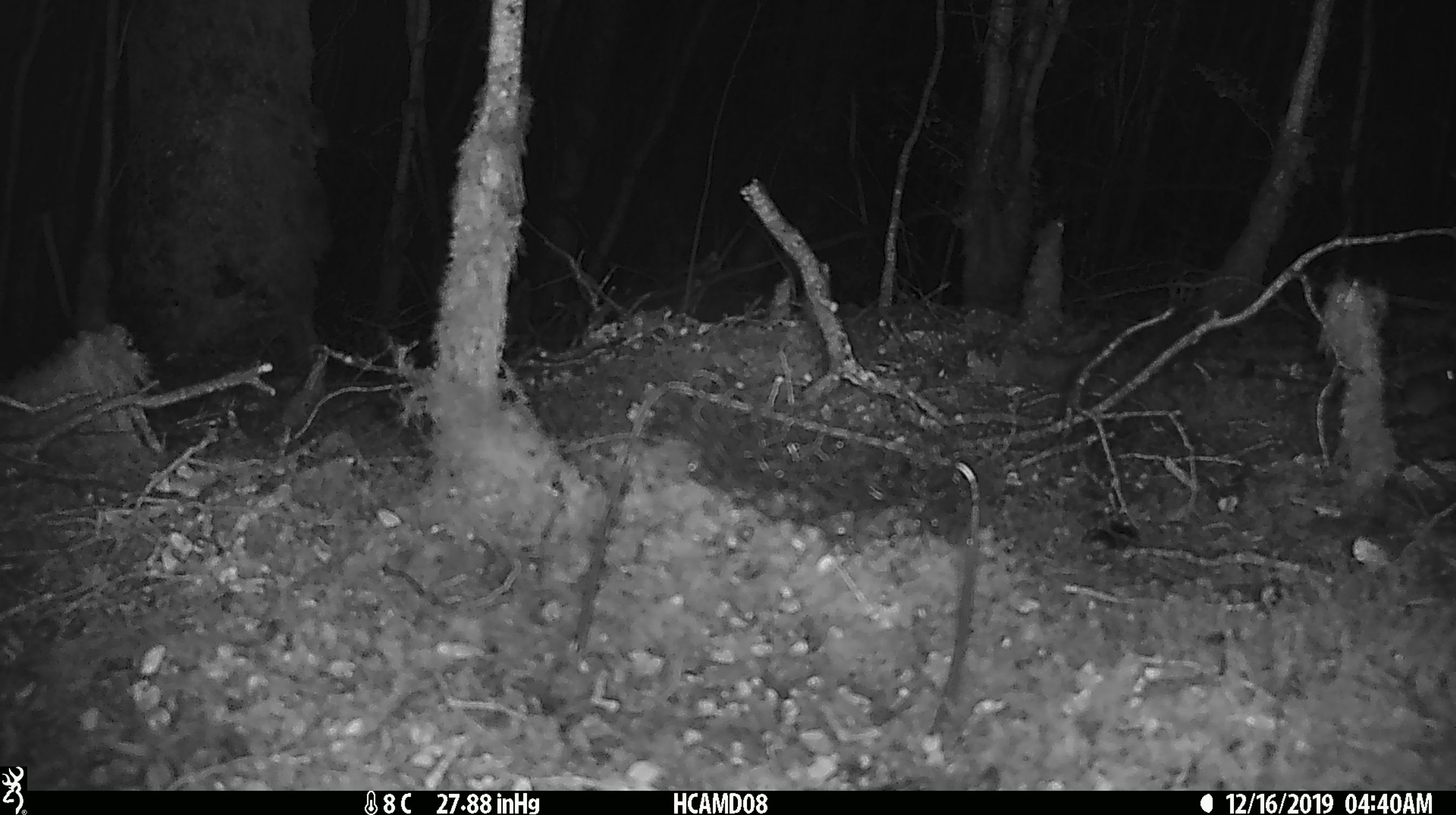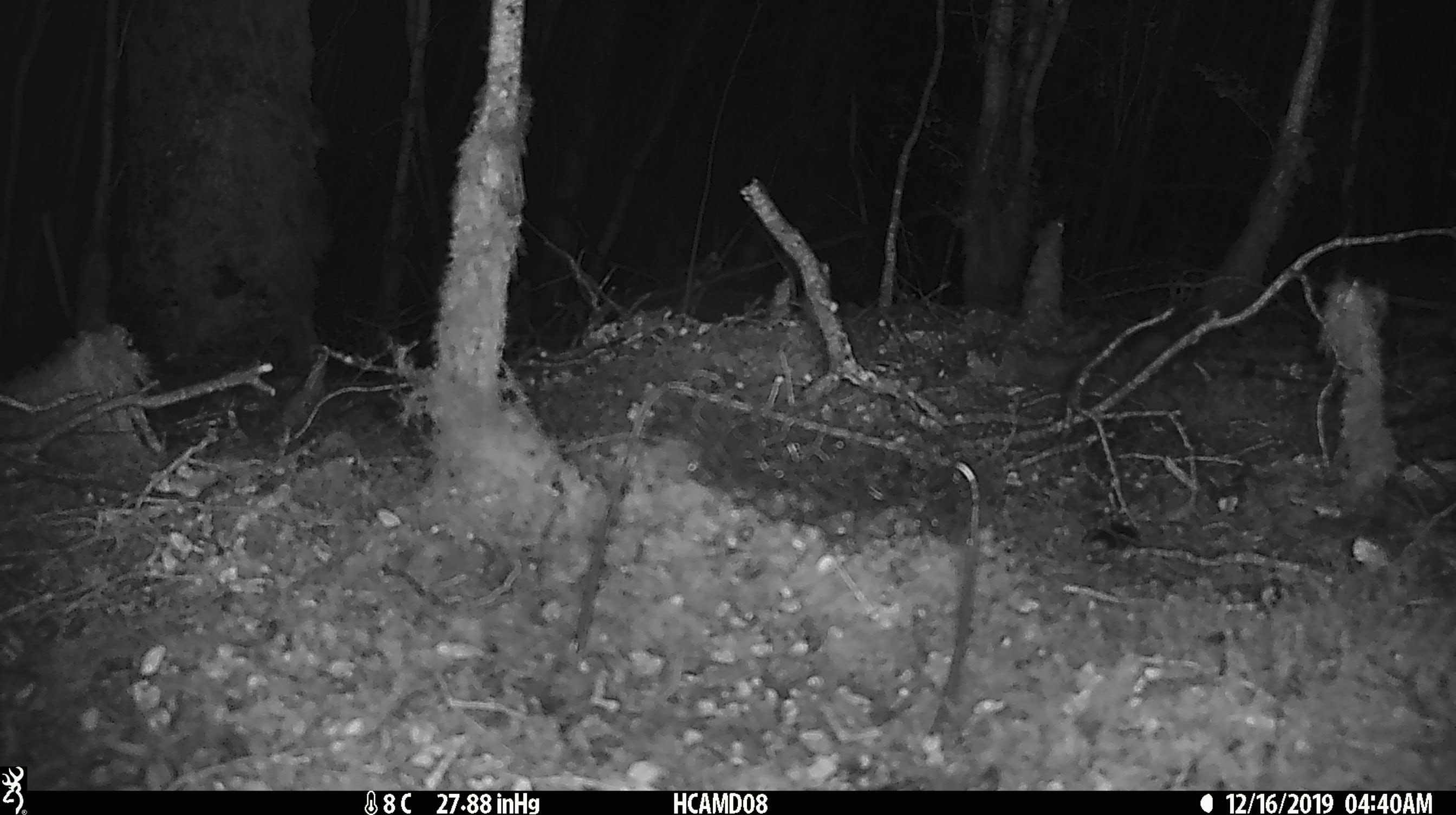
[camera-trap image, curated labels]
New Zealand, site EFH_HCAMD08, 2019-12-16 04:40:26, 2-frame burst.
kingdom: Animalia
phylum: Chordata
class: Mammalia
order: Rodentia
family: Muridae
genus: Mus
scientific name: Mus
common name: mouse